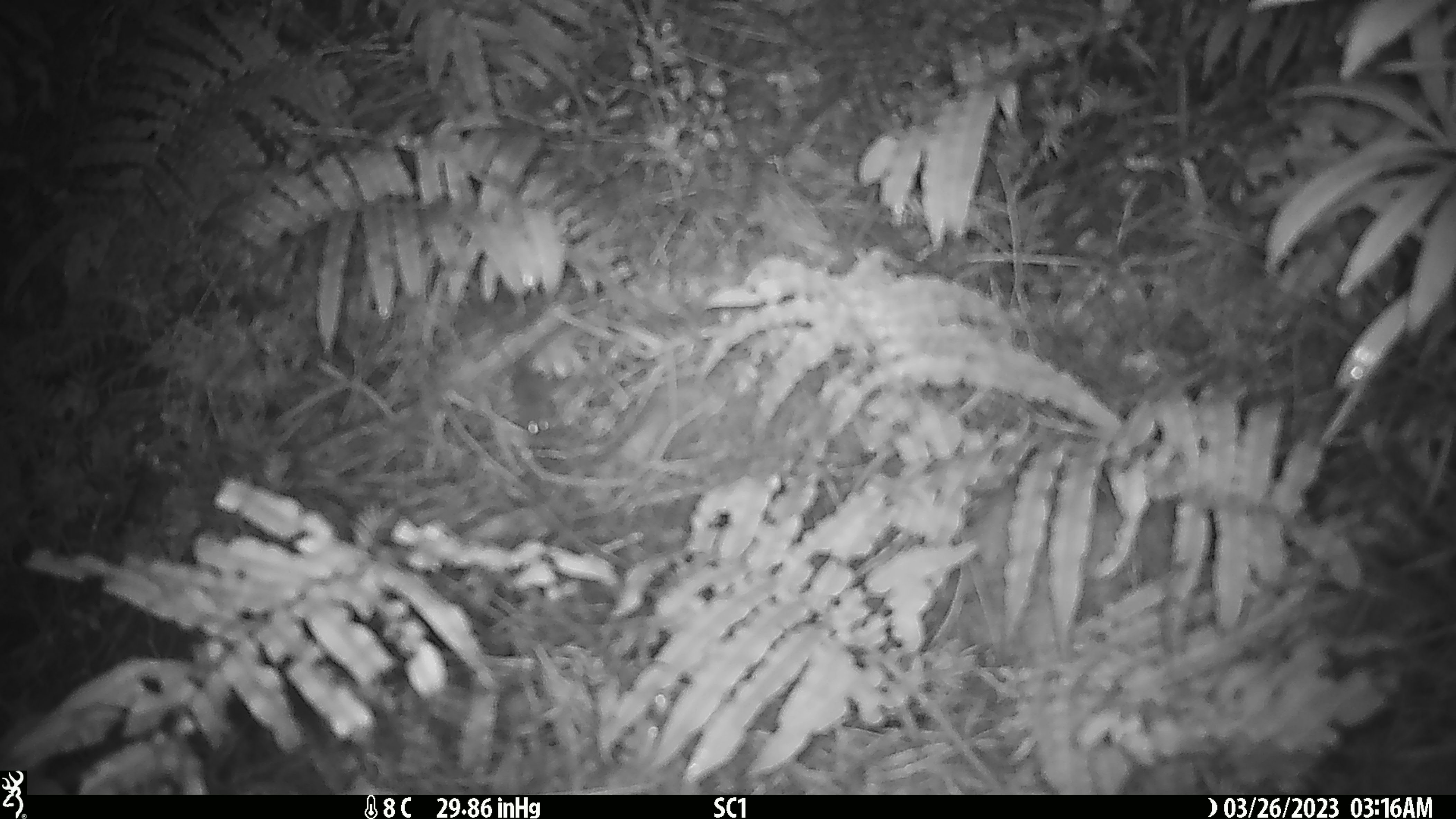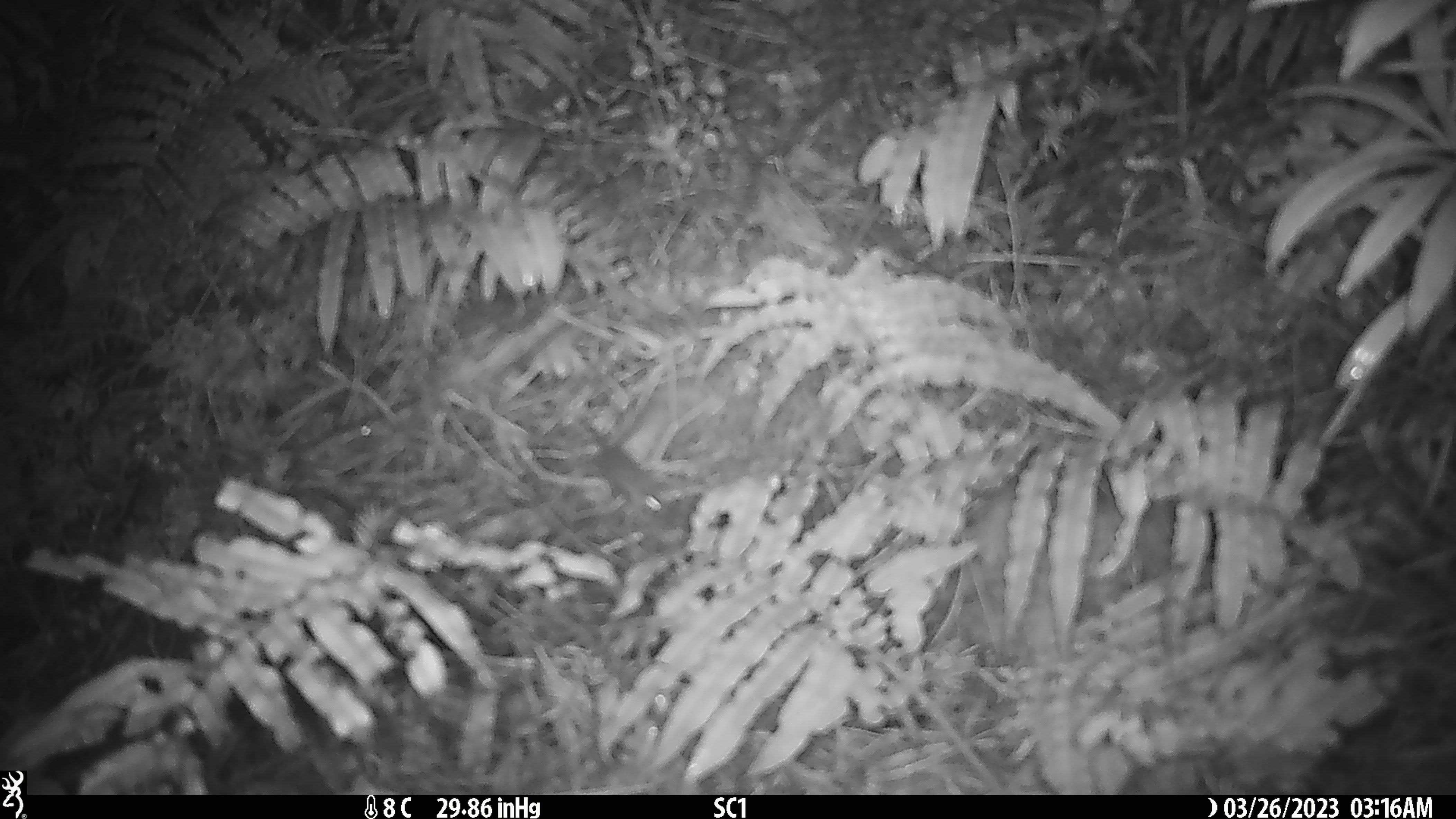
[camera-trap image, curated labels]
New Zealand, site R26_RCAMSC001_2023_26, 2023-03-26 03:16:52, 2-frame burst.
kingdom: Animalia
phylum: Chordata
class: Mammalia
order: Rodentia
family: Muridae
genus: Mus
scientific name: Mus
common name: mouse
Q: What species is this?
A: Mouse (Mus).